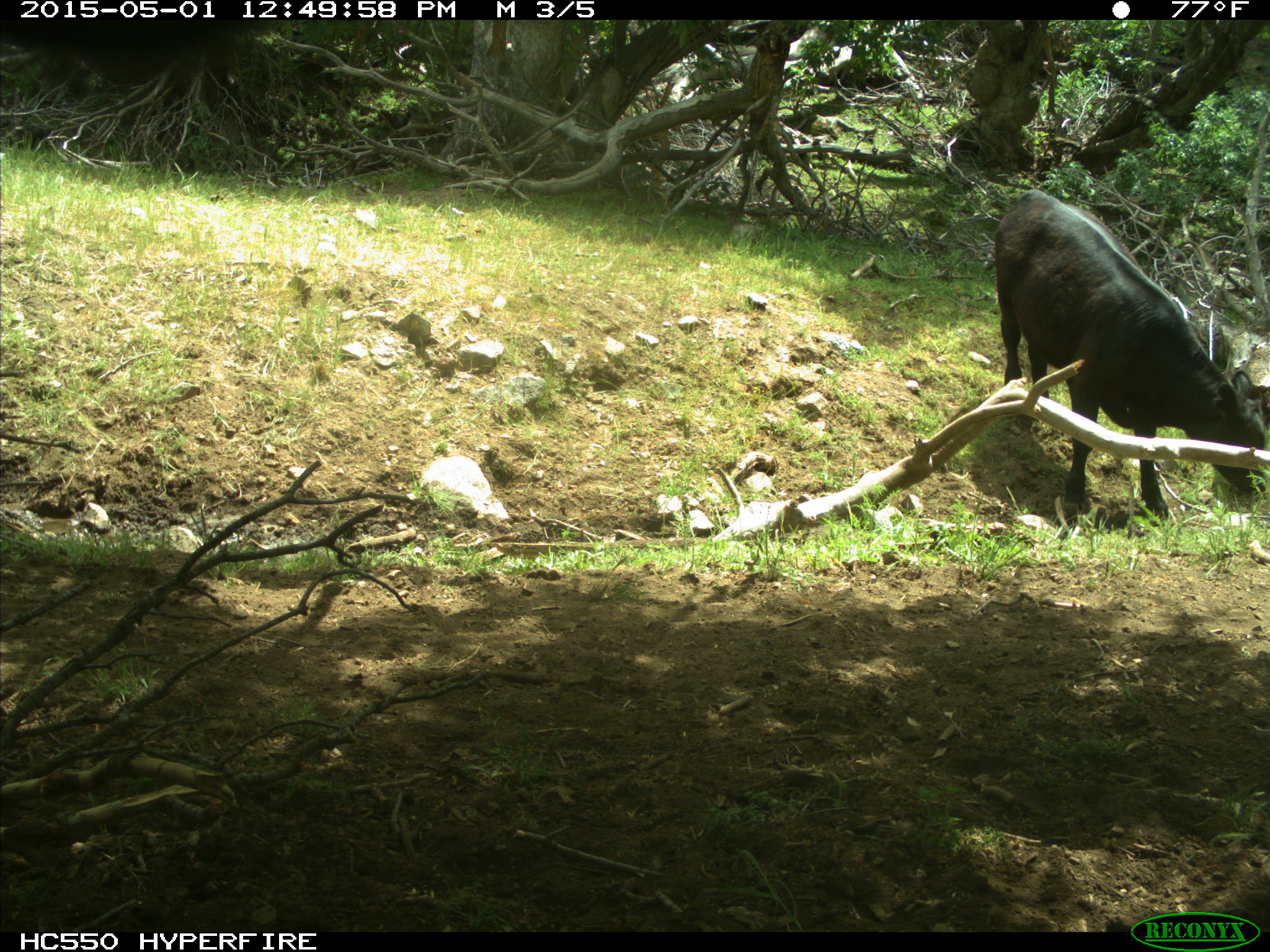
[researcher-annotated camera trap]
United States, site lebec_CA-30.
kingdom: Animalia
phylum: Chordata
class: Mammalia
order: Artiodactyla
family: Bovidae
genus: Bos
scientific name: Bos taurus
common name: domestic cow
Bos taurus (domestic cow).